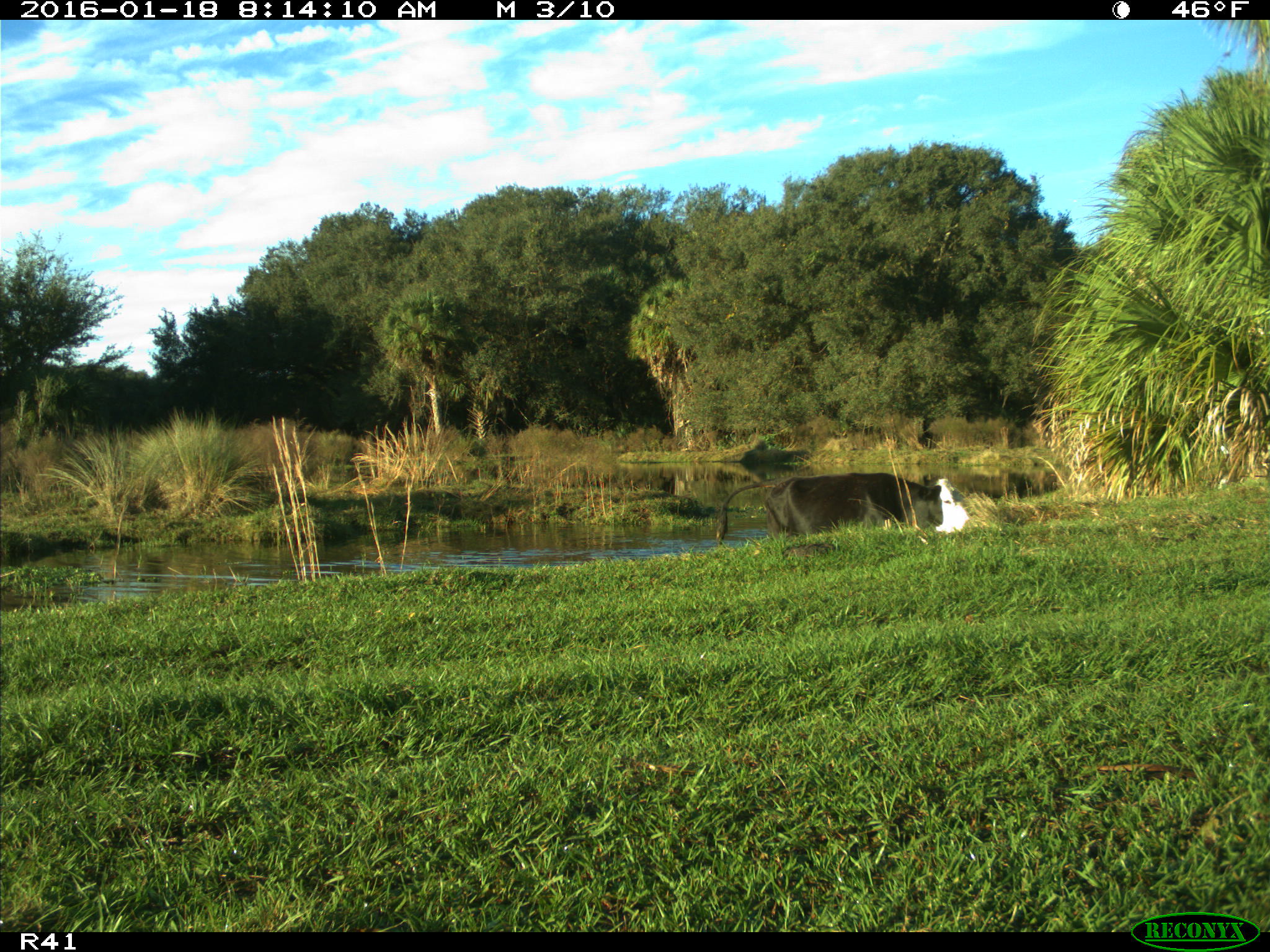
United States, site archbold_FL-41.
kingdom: Animalia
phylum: Chordata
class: Mammalia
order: Artiodactyla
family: Bovidae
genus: Bos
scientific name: Bos taurus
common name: domestic cow